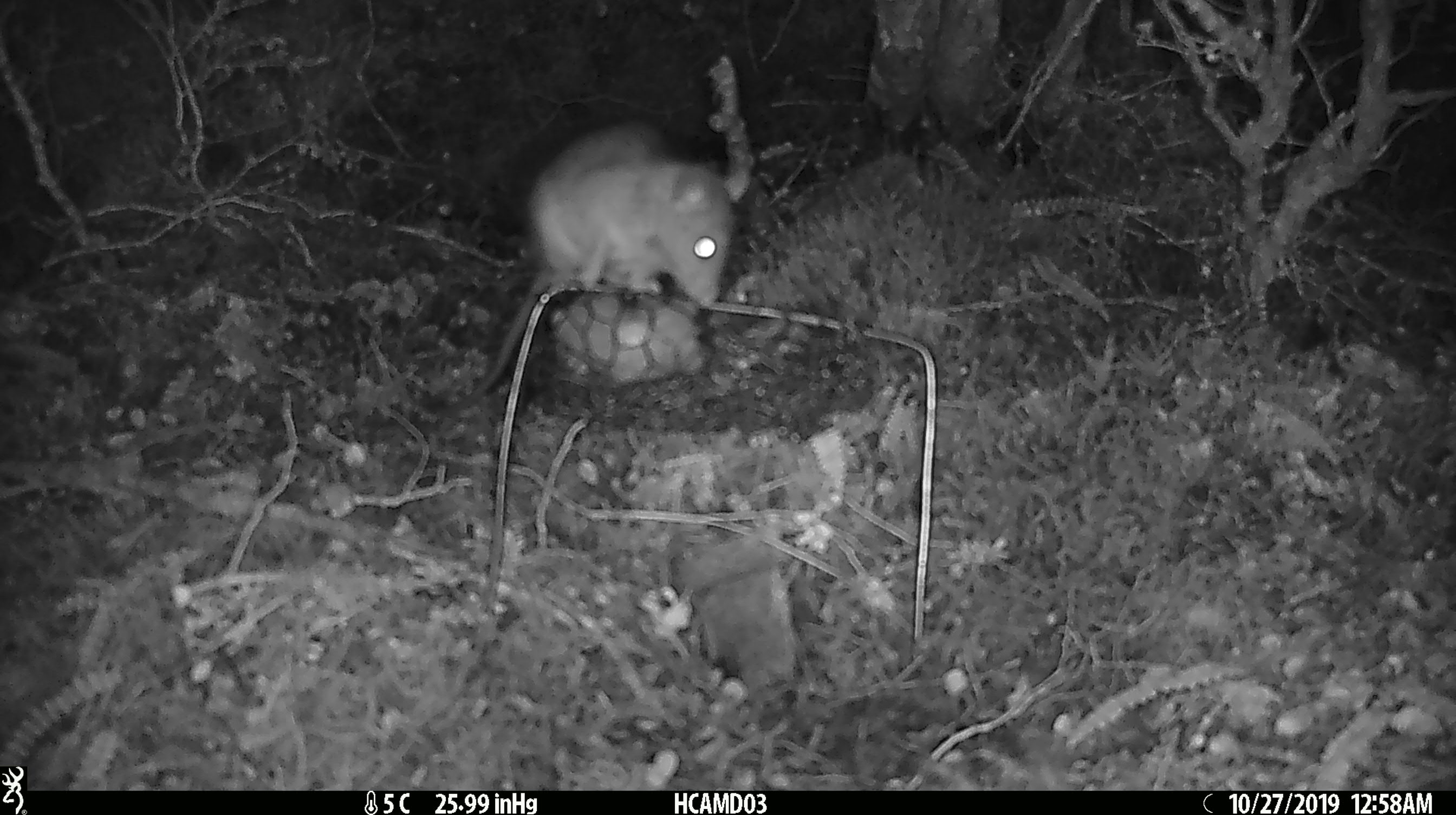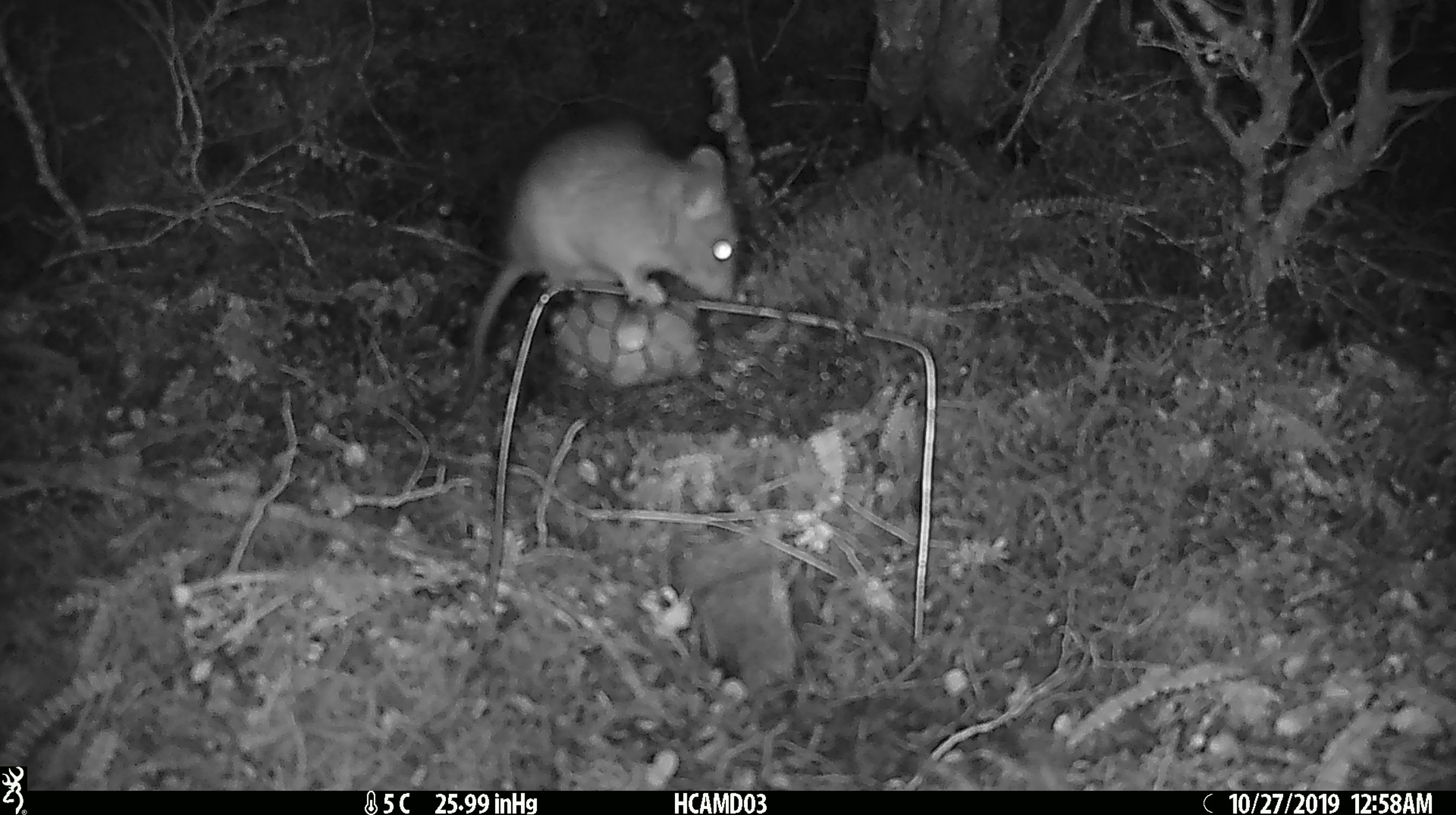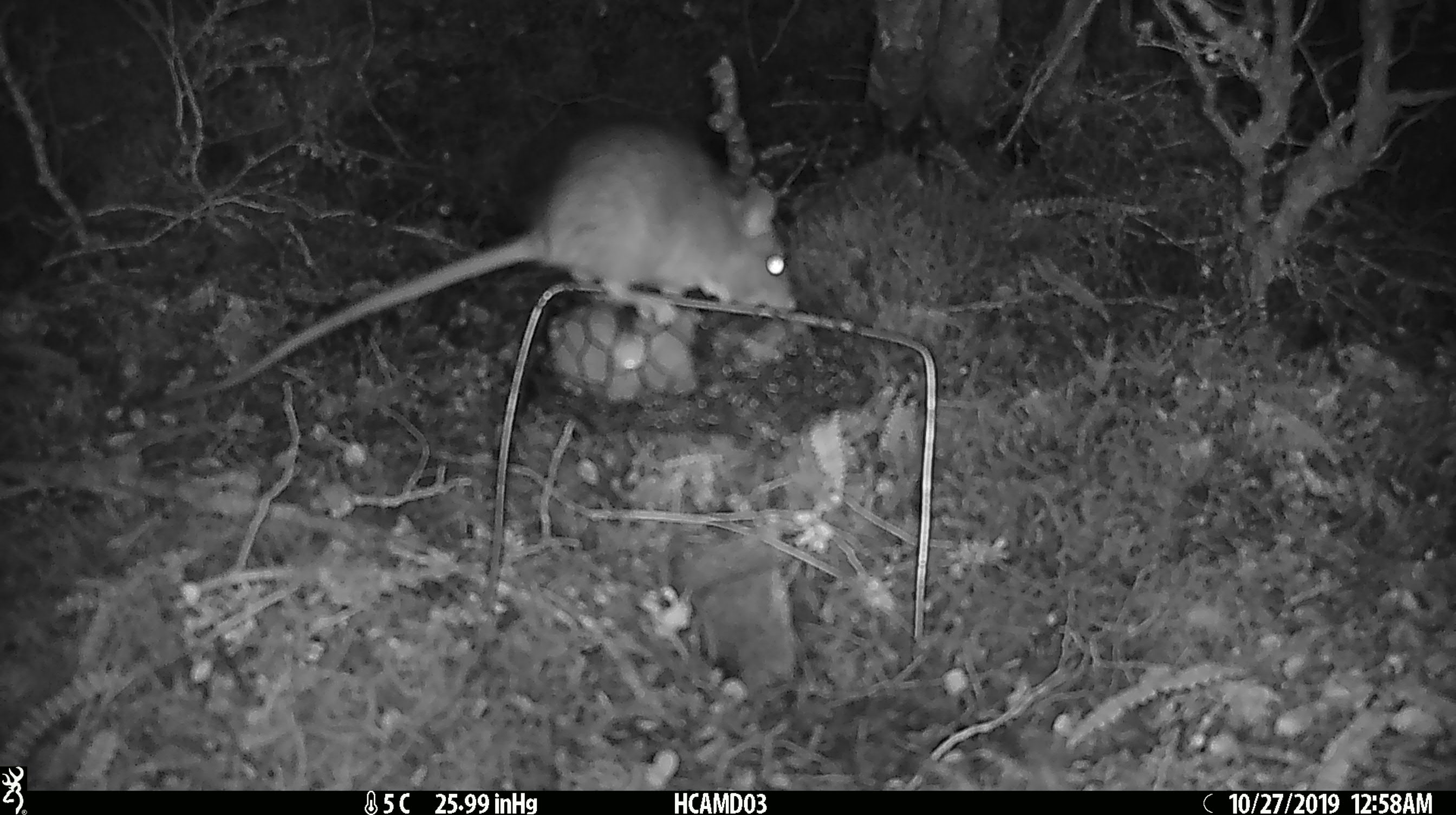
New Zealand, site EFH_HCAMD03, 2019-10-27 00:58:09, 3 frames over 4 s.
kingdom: Animalia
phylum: Chordata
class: Mammalia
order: Rodentia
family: Muridae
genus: Rattus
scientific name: Rattus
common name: rat